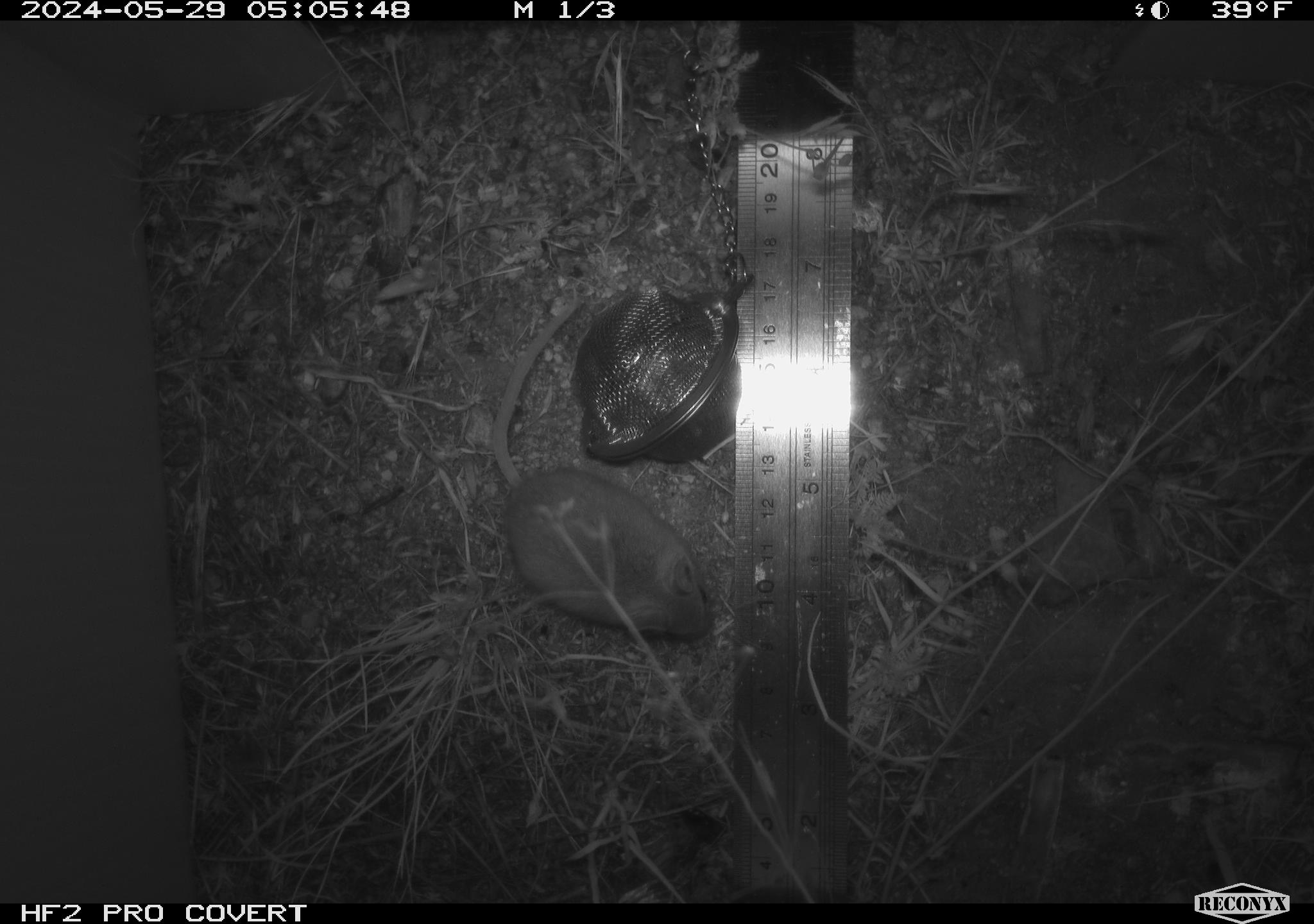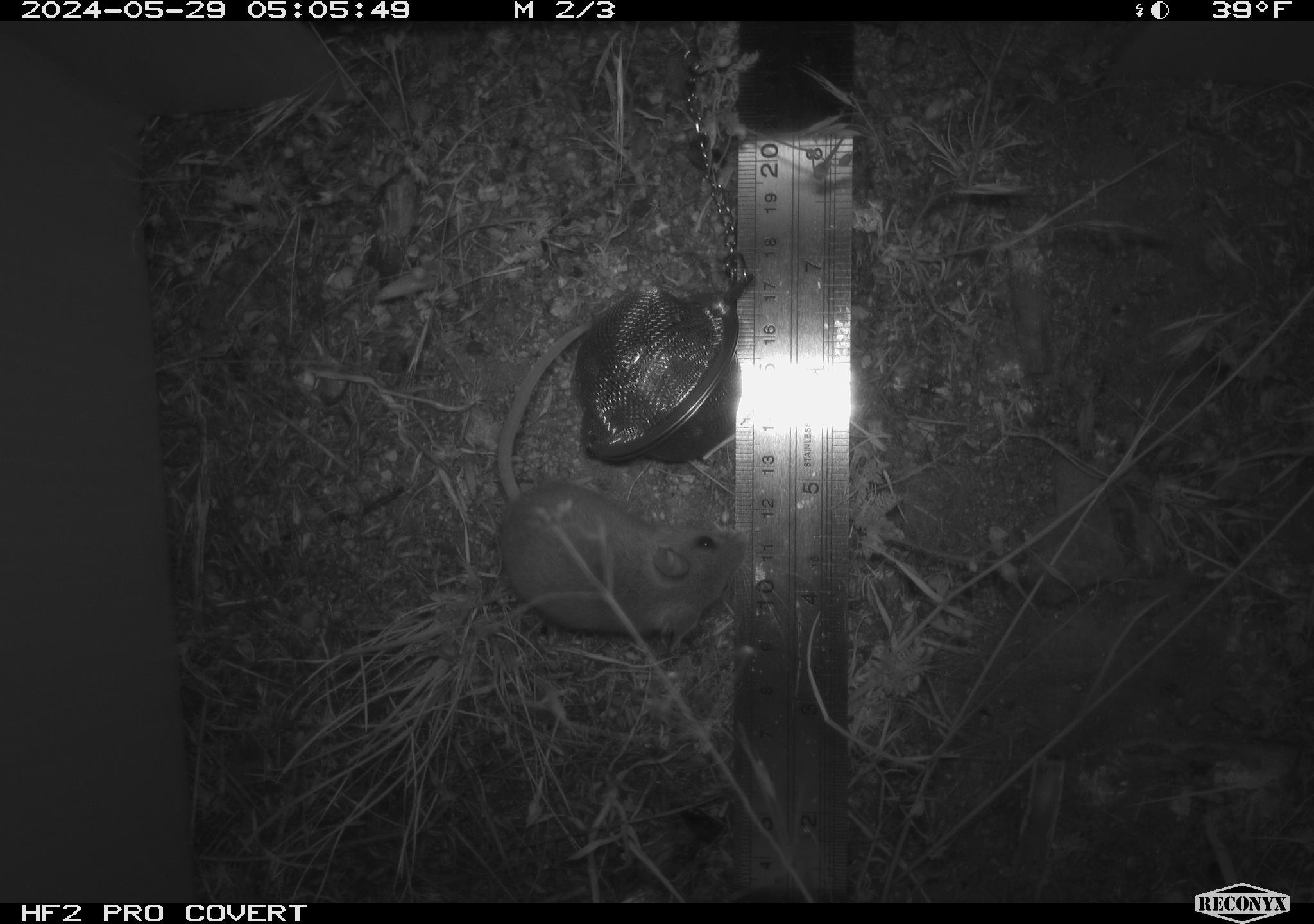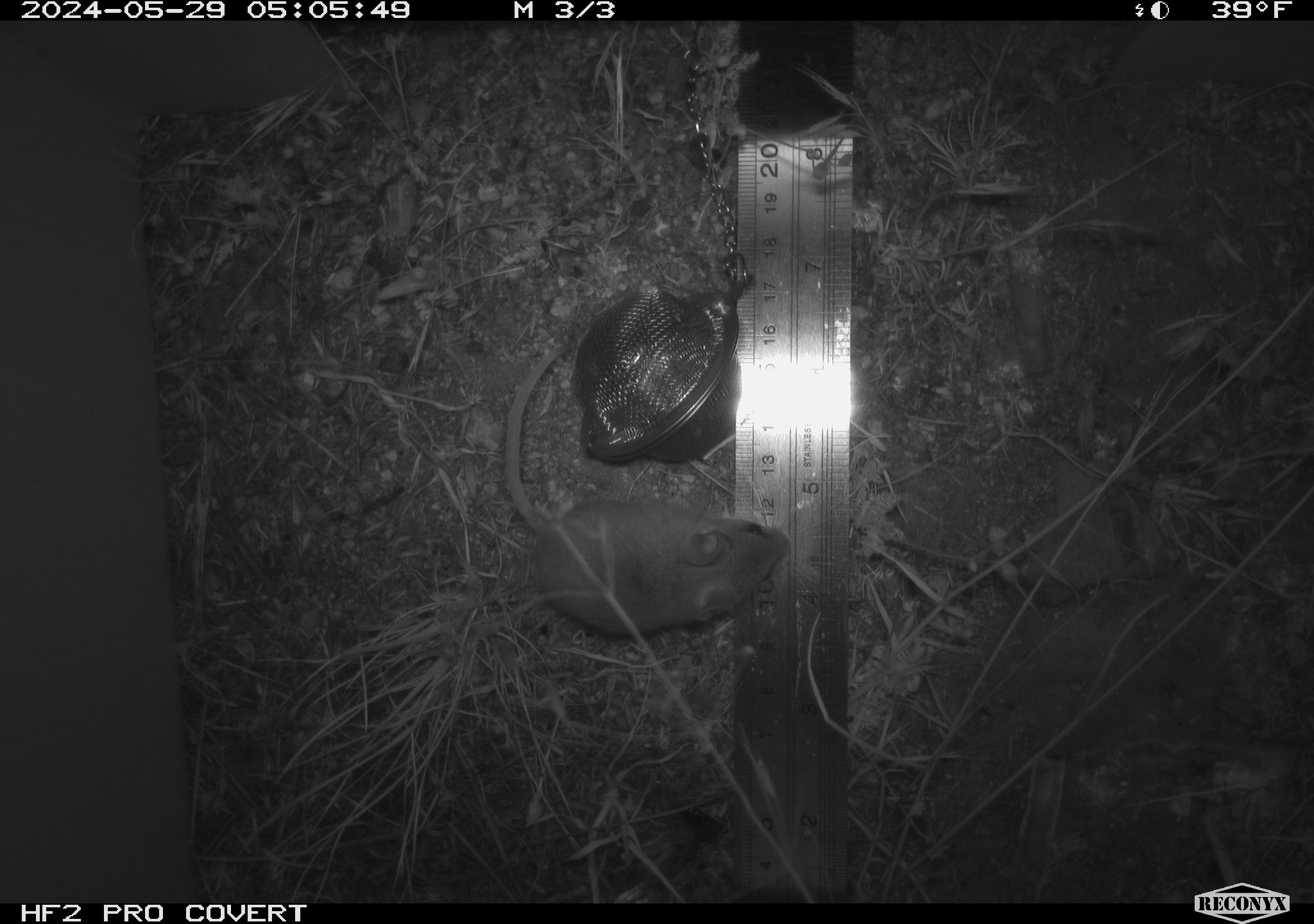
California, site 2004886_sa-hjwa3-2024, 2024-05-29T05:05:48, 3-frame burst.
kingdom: Animalia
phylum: Chordata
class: Mammalia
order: Rodentia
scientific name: Rodentia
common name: rodent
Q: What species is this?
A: Rodent (Rodentia).